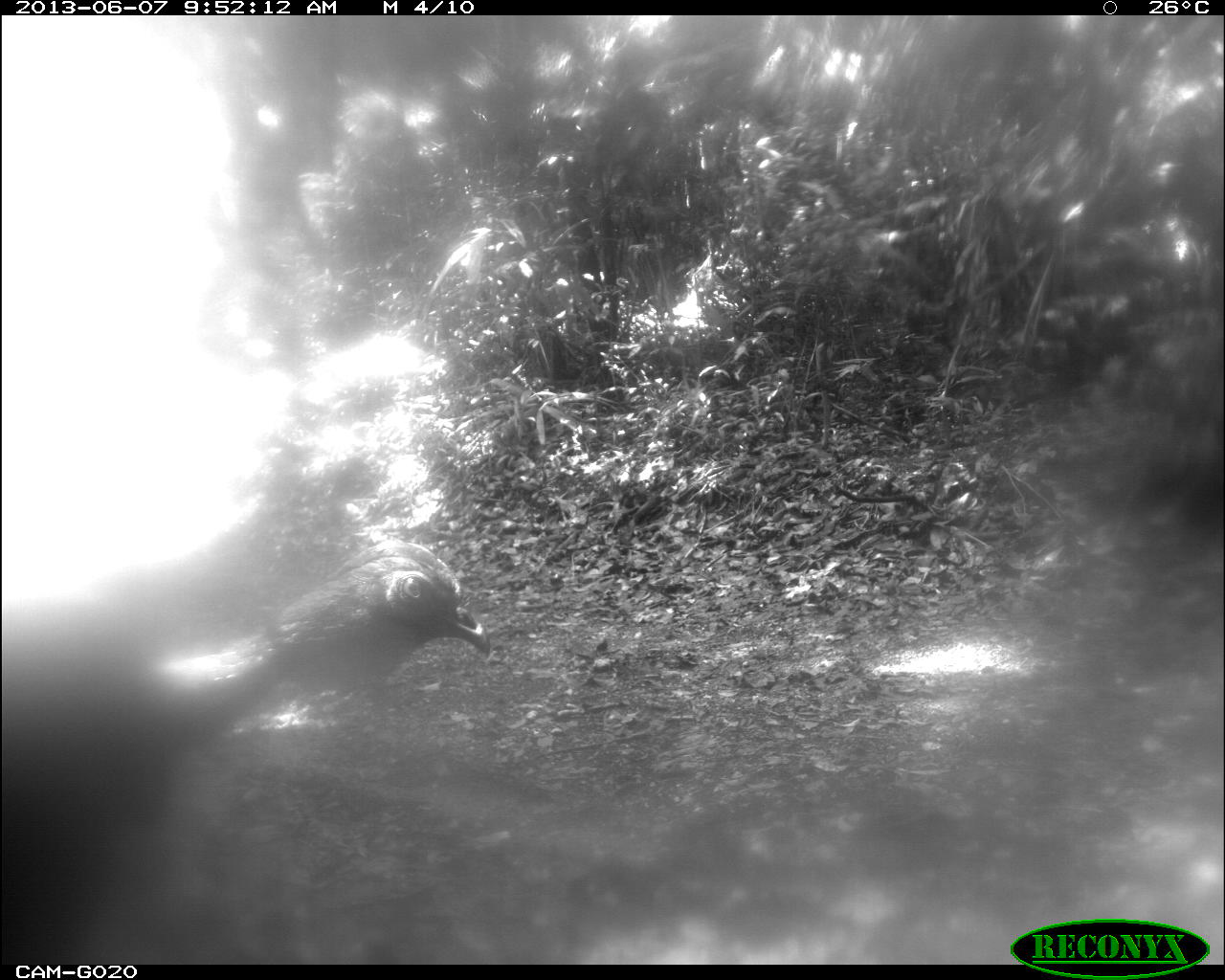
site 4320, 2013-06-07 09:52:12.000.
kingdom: Animalia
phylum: Chordata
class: Aves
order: Galliformes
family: Cracidae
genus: Penelope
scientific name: Penelope purpurascens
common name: crested guan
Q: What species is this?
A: Penelope purpurascens (crested guan).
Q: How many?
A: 1.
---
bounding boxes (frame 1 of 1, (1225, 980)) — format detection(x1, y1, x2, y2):
penelope purpurascens: detection(0, 537, 493, 963)